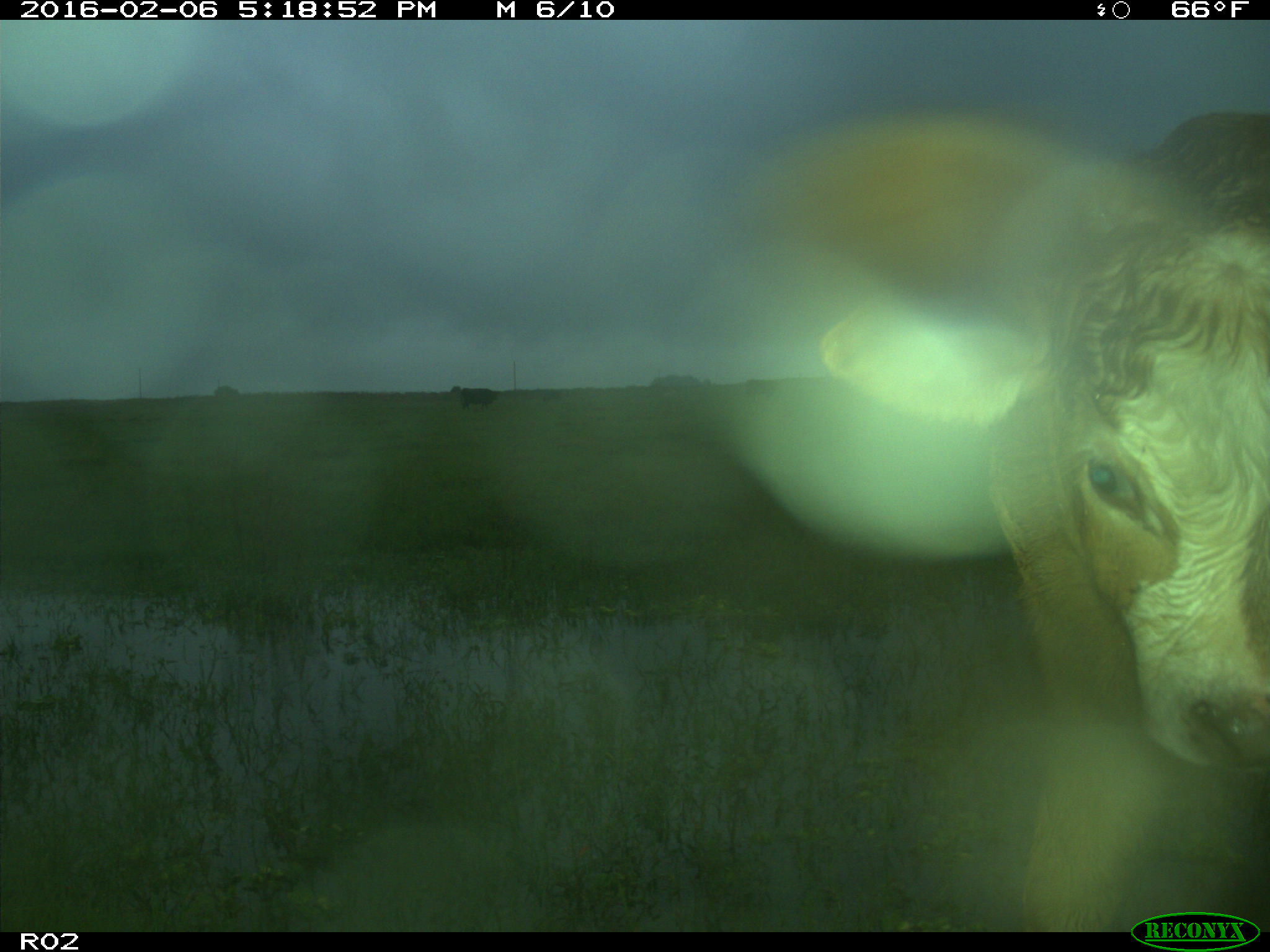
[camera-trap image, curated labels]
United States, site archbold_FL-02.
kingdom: Animalia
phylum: Chordata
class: Mammalia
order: Artiodactyla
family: Bovidae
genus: Bos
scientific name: Bos taurus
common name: domestic cow